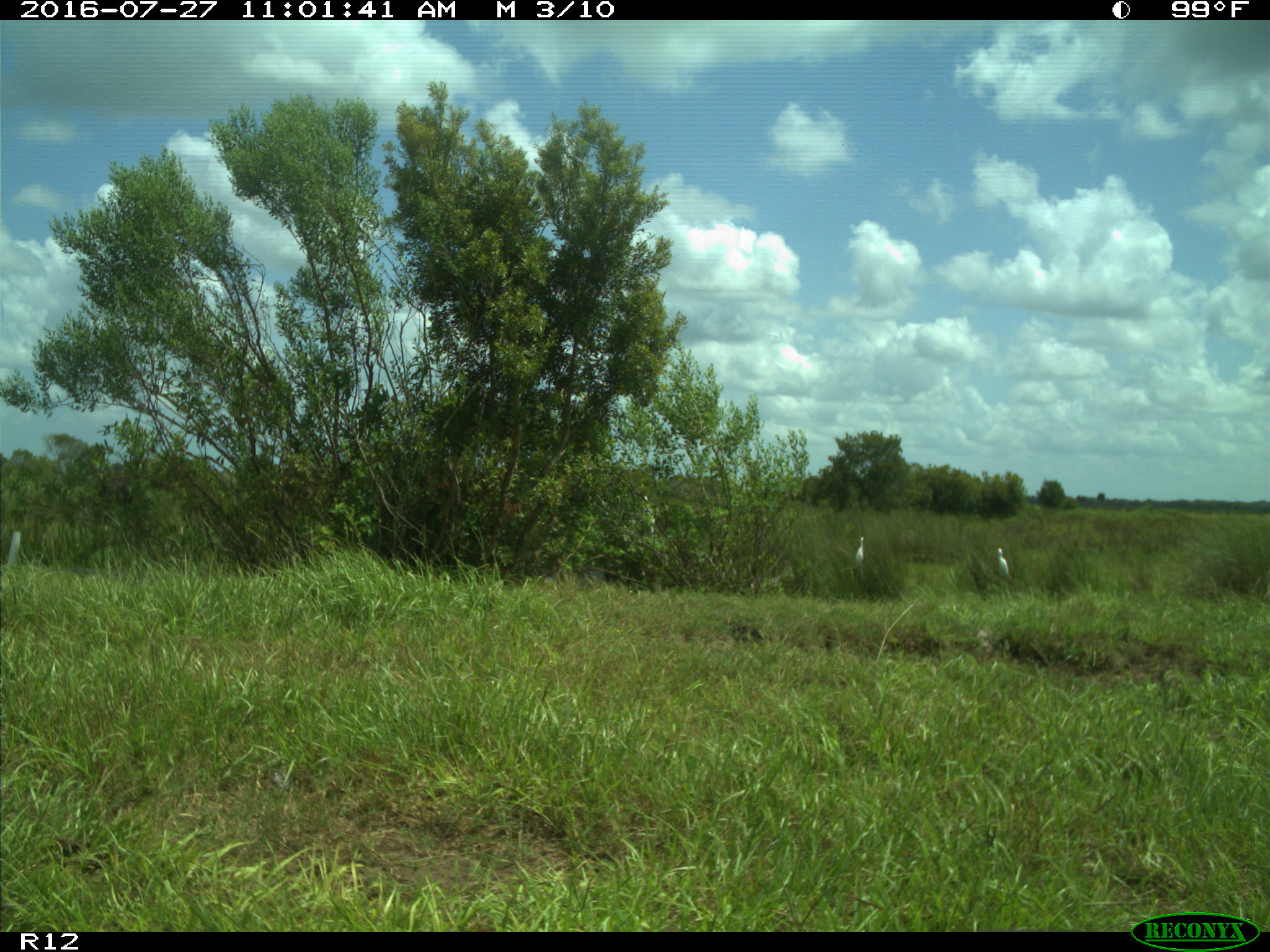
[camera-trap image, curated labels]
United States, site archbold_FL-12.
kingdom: Animalia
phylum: Chordata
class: Aves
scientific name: Aves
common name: birds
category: unidentified bird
Unidentified bird (birds) (Aves).